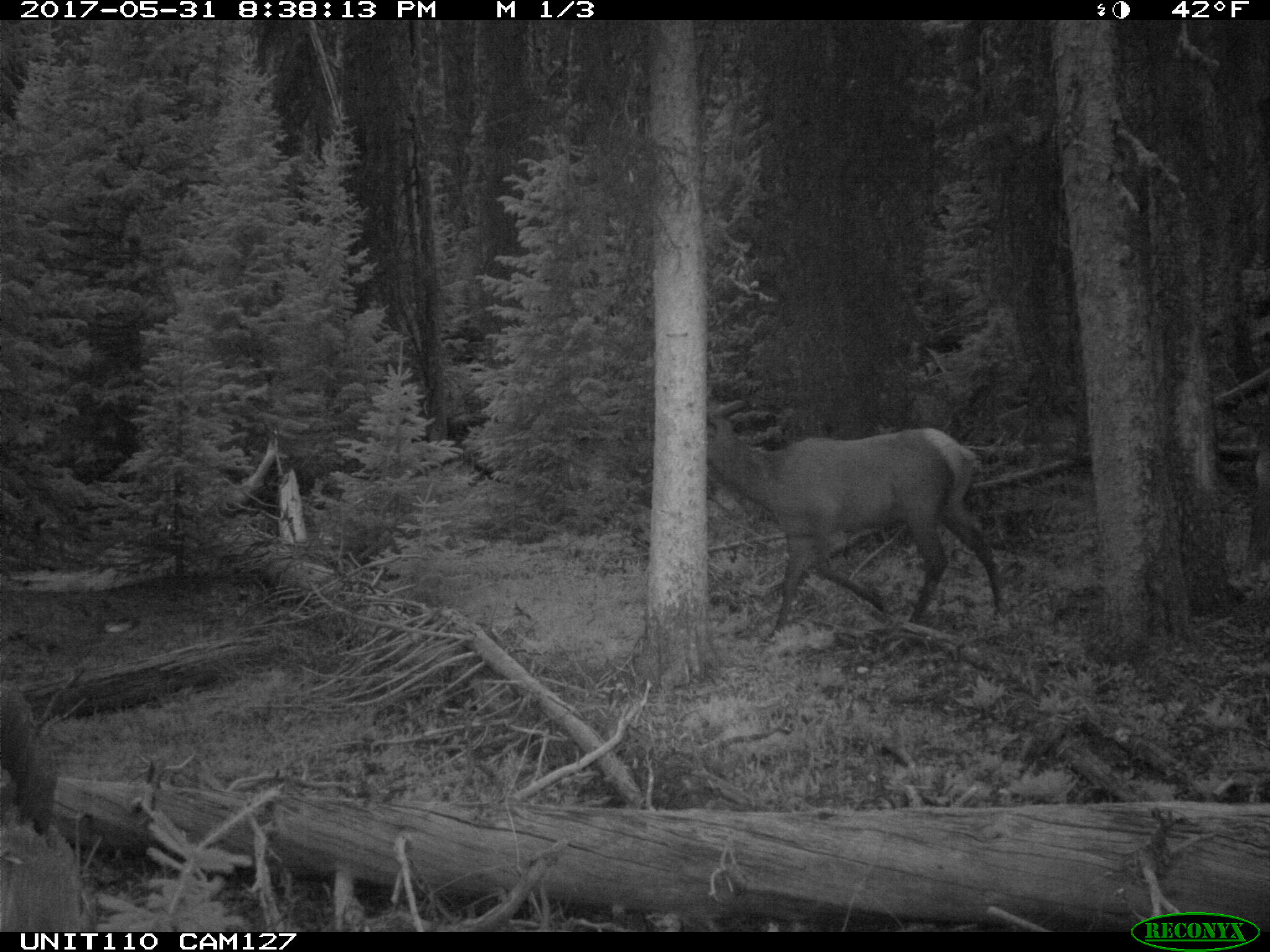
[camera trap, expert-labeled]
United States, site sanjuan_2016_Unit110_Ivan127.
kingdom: Animalia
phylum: Chordata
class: Mammalia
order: Artiodactyla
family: Cervidae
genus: Cervus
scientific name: Cervus elaphus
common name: red deer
Cervus elaphus (red deer).